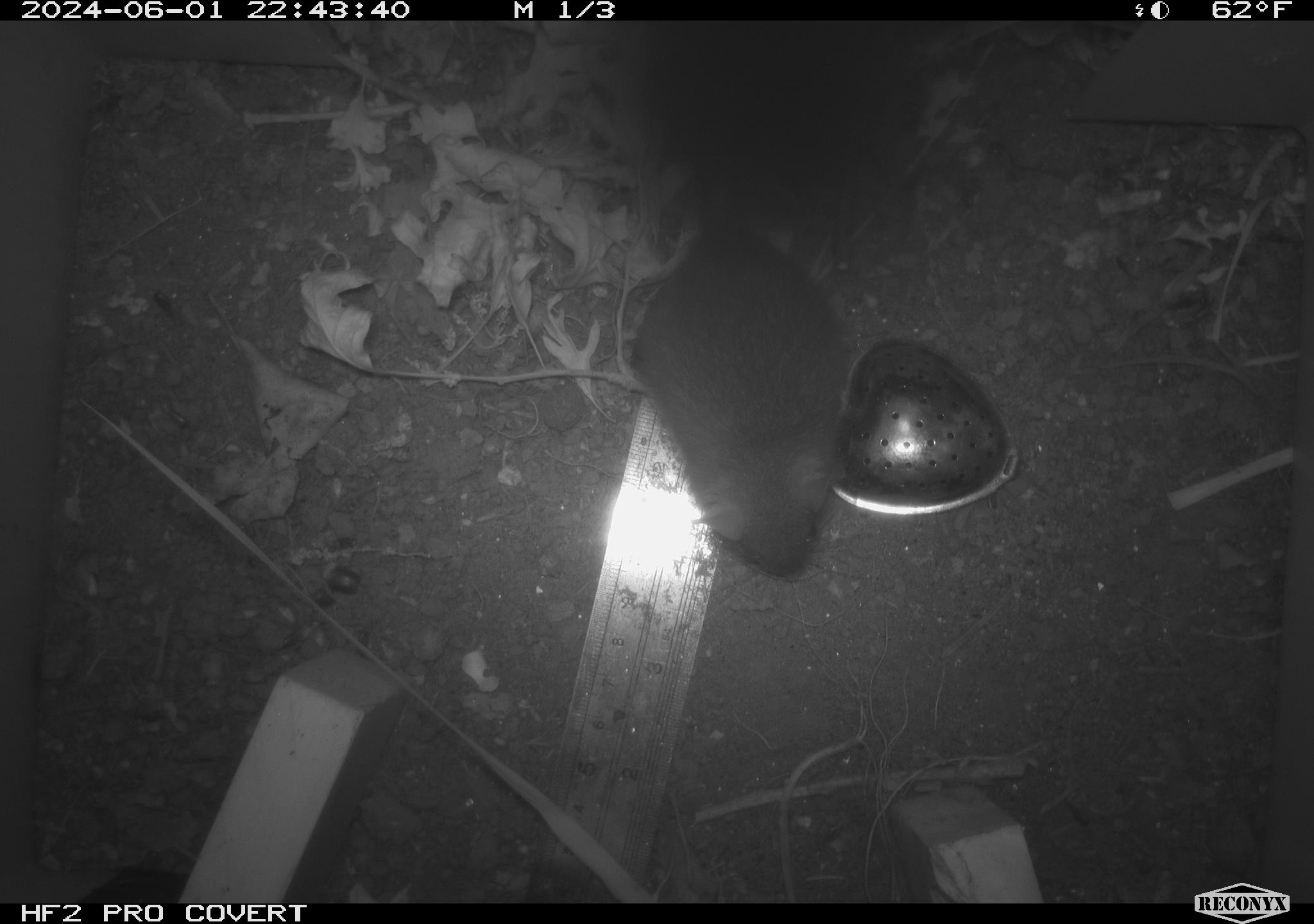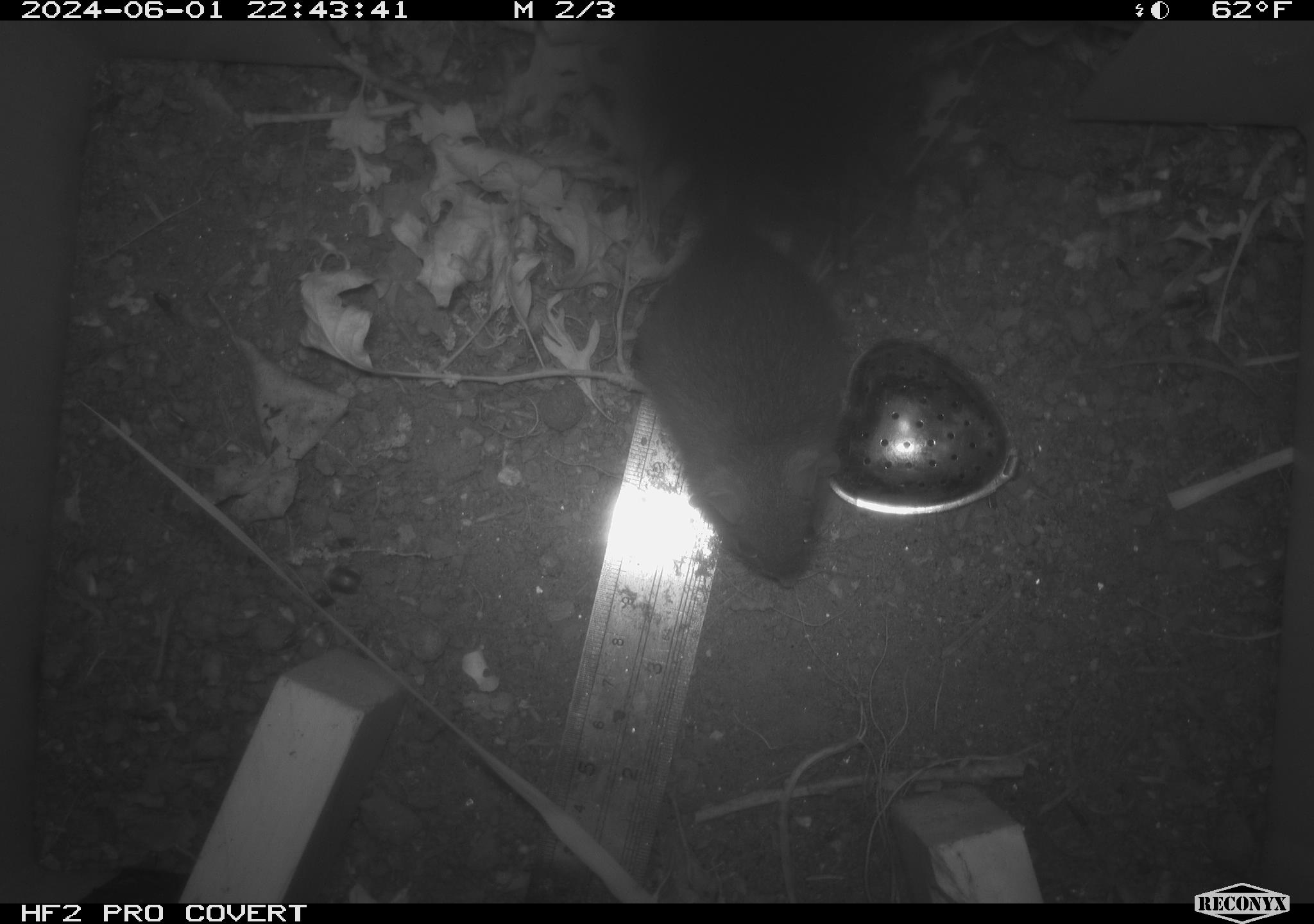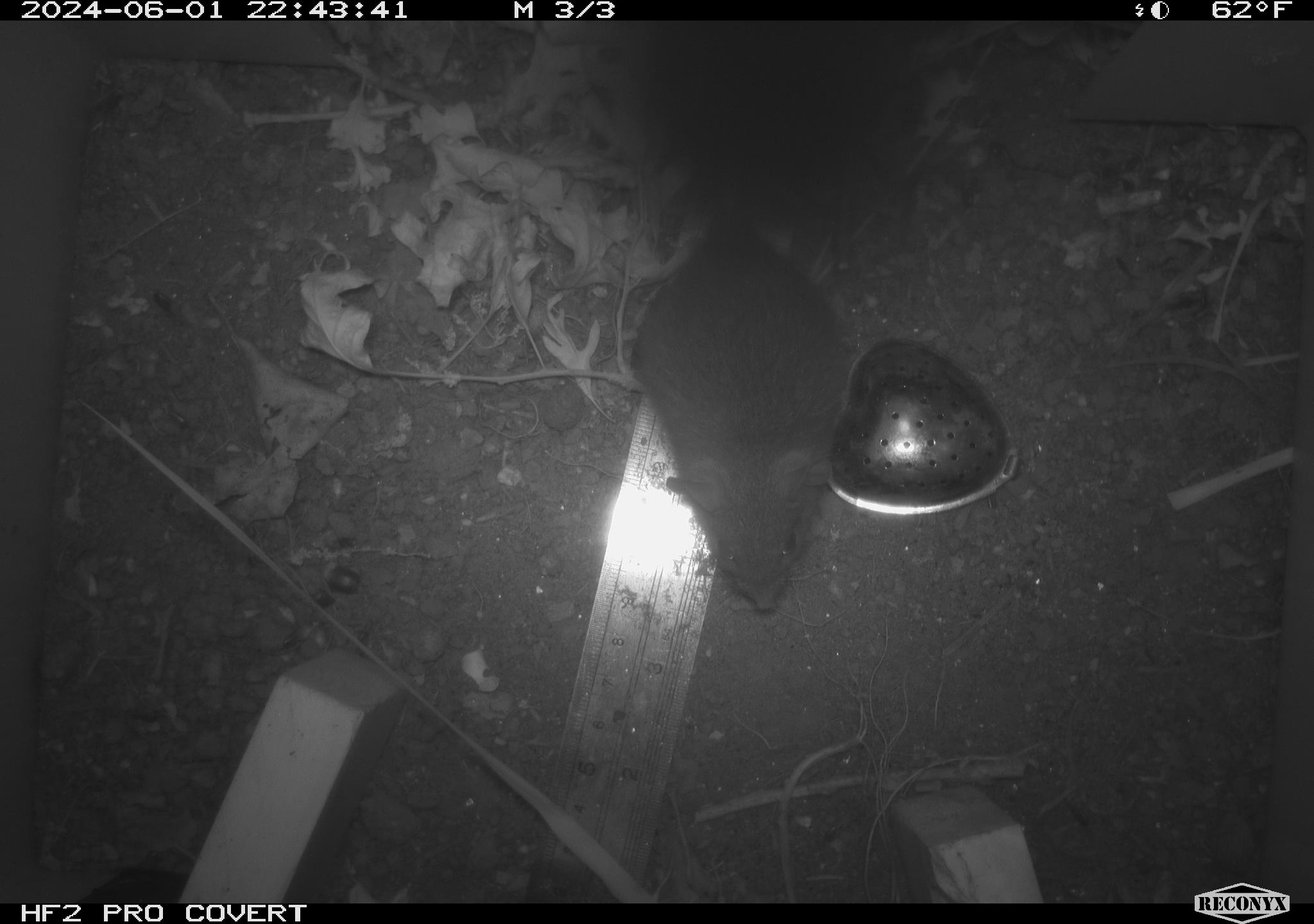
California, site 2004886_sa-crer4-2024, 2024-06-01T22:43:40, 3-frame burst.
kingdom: Animalia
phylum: Chordata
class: Mammalia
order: Rodentia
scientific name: Rodentia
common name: mouse species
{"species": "mouse species (Rodentia)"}